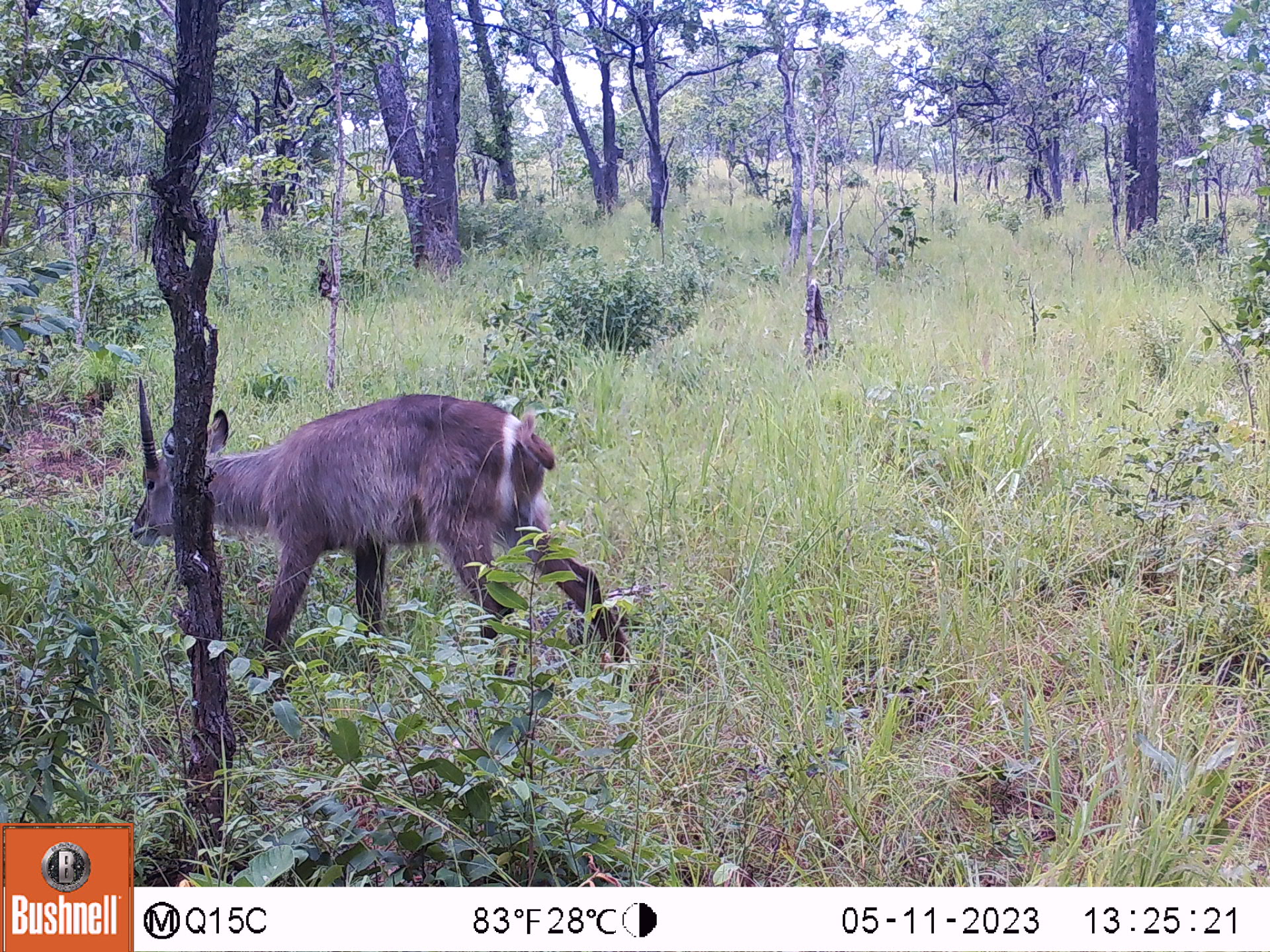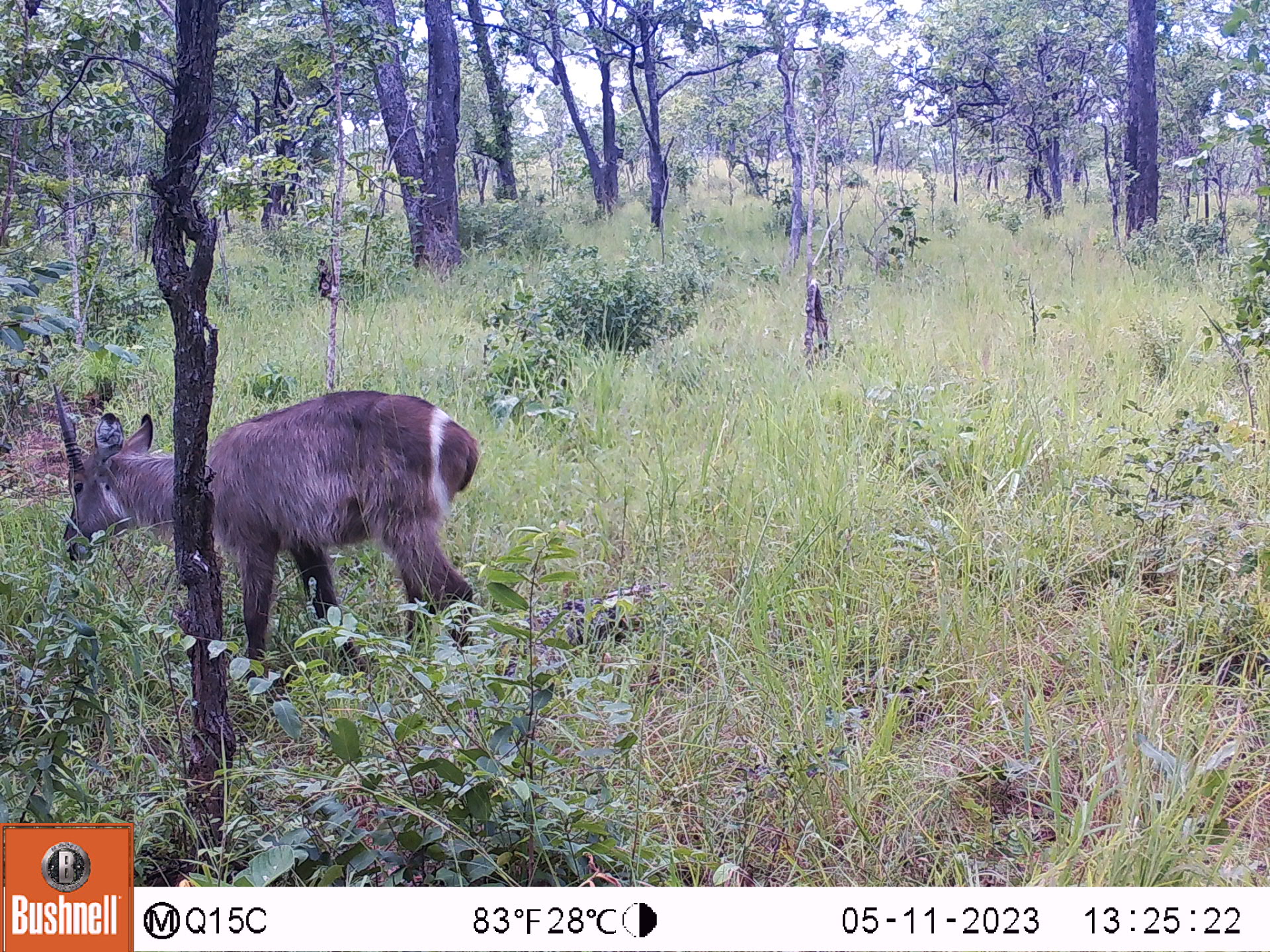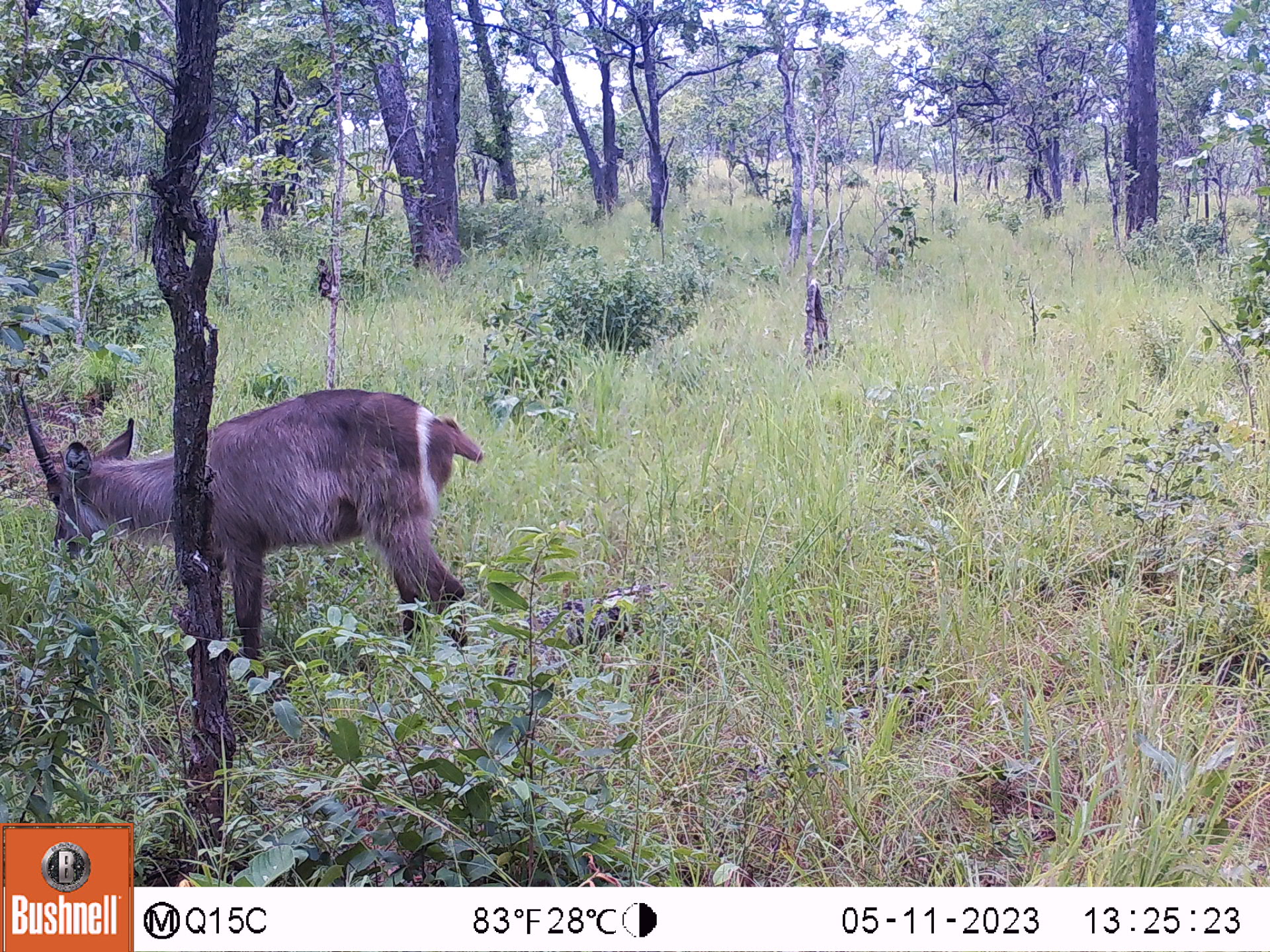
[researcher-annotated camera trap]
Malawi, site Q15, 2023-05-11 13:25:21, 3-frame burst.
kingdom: Animalia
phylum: Chordata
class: Mammalia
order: Artiodactyla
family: Bovidae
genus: Kobus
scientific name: Kobus ellipsiprymnus ellipsiprymnus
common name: common waterbuck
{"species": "common waterbuck (Kobus ellipsiprymnus ellipsiprymnus)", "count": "1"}